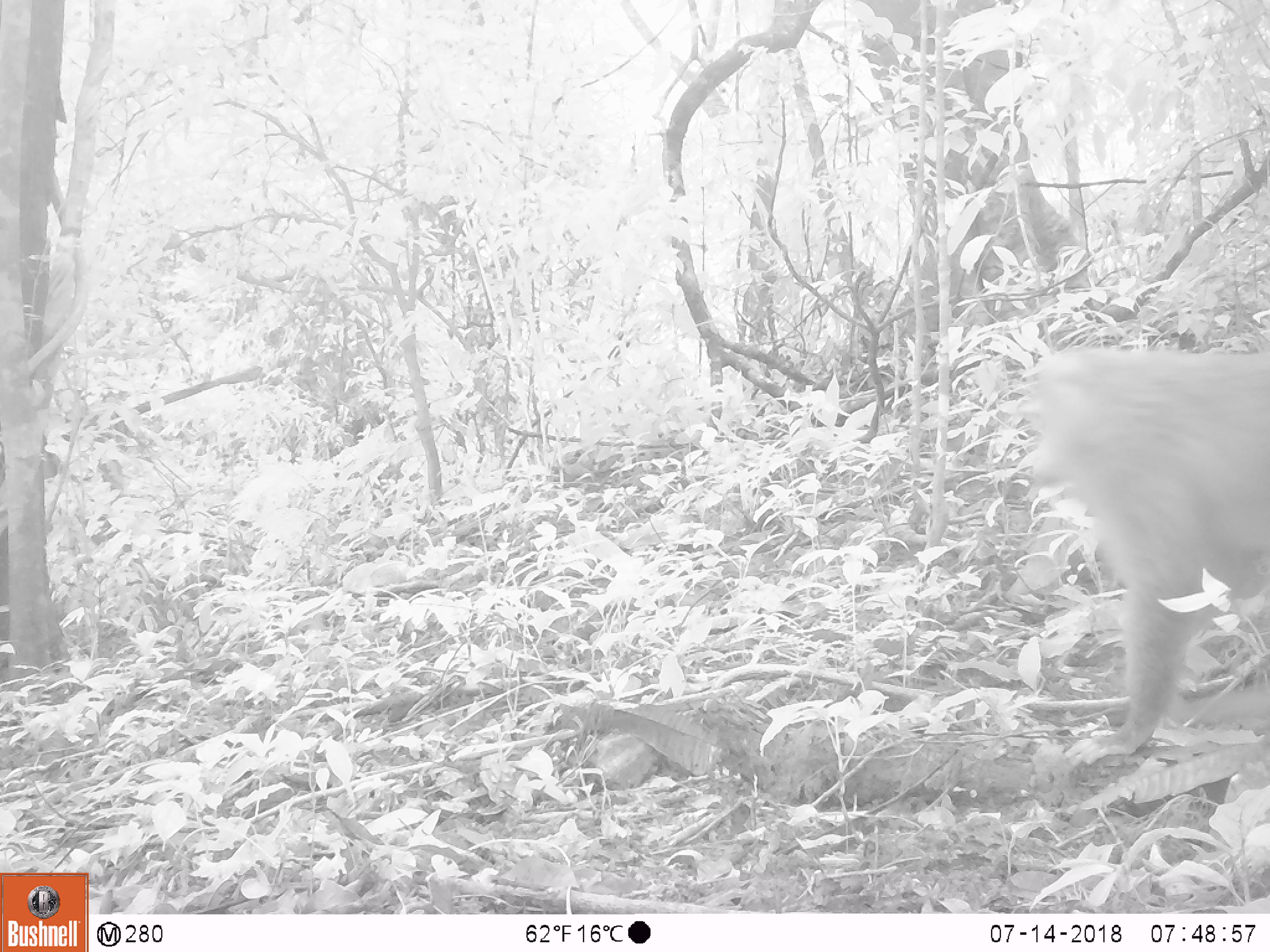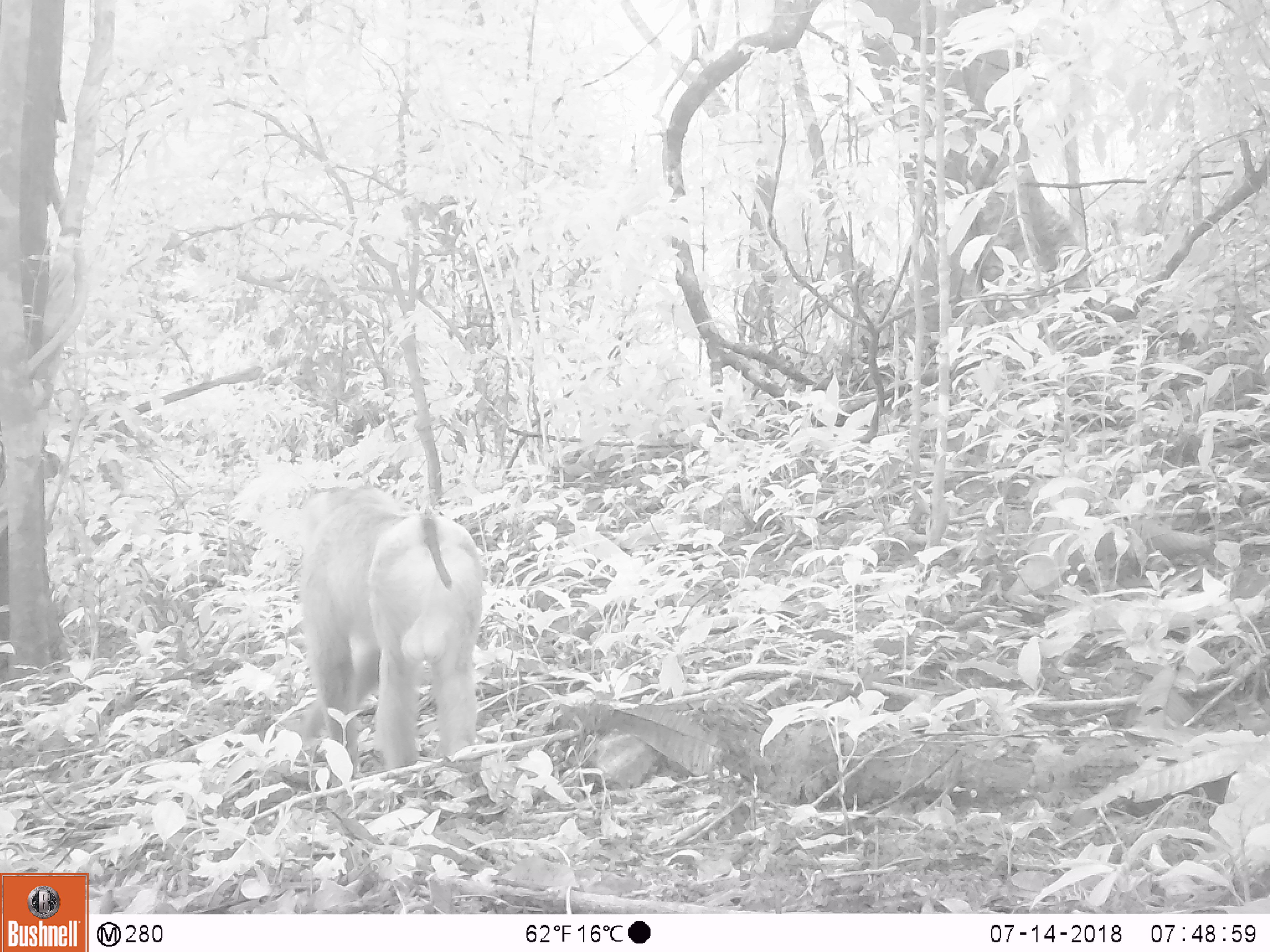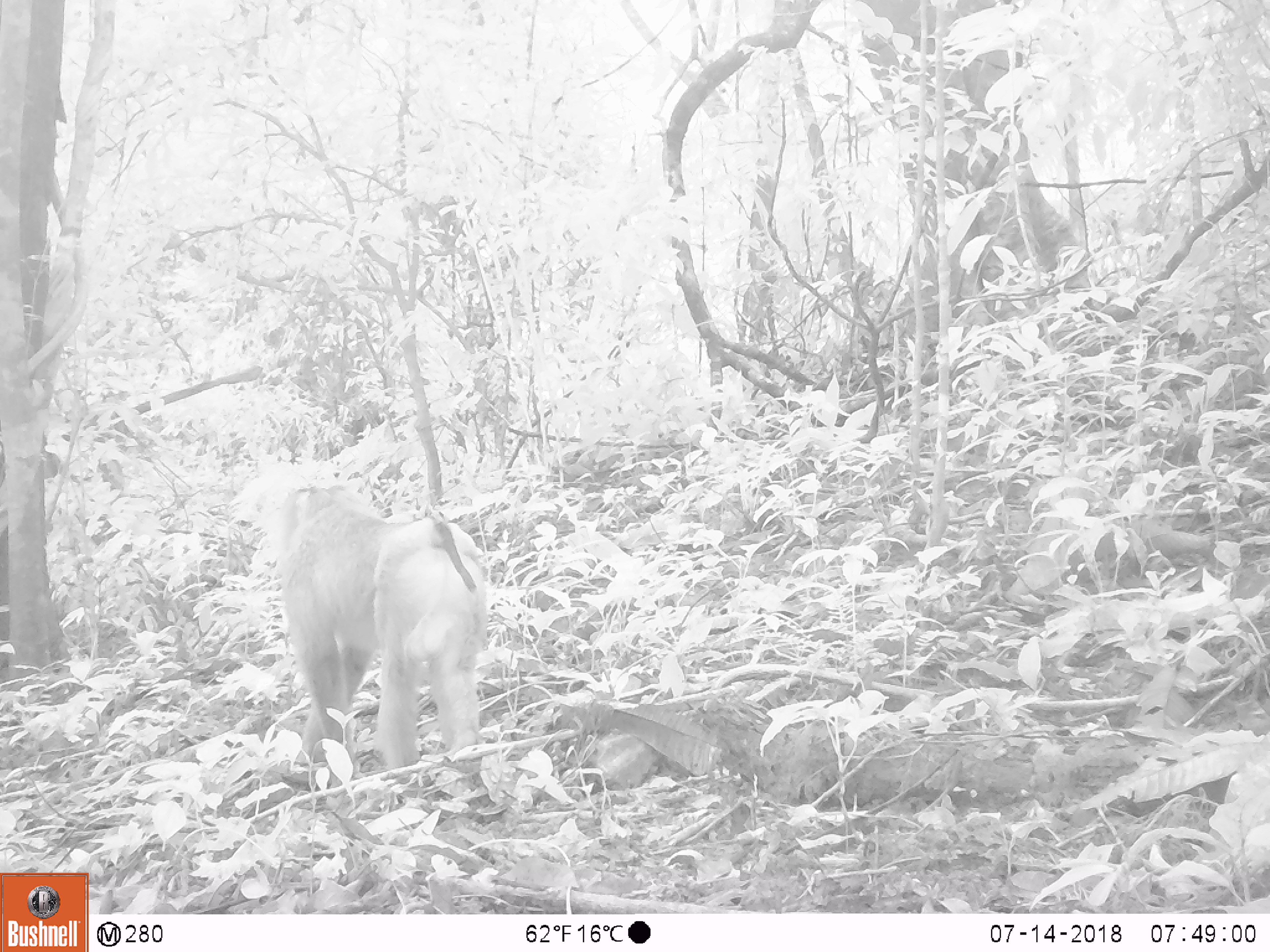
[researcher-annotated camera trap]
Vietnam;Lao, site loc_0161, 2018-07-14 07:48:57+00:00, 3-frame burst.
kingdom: Animalia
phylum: Chordata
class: Mammalia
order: Primates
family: Cercopithecidae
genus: Macaca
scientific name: Macaca nemestrina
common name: pig-tailed macaque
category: pig tailed macaque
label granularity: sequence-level